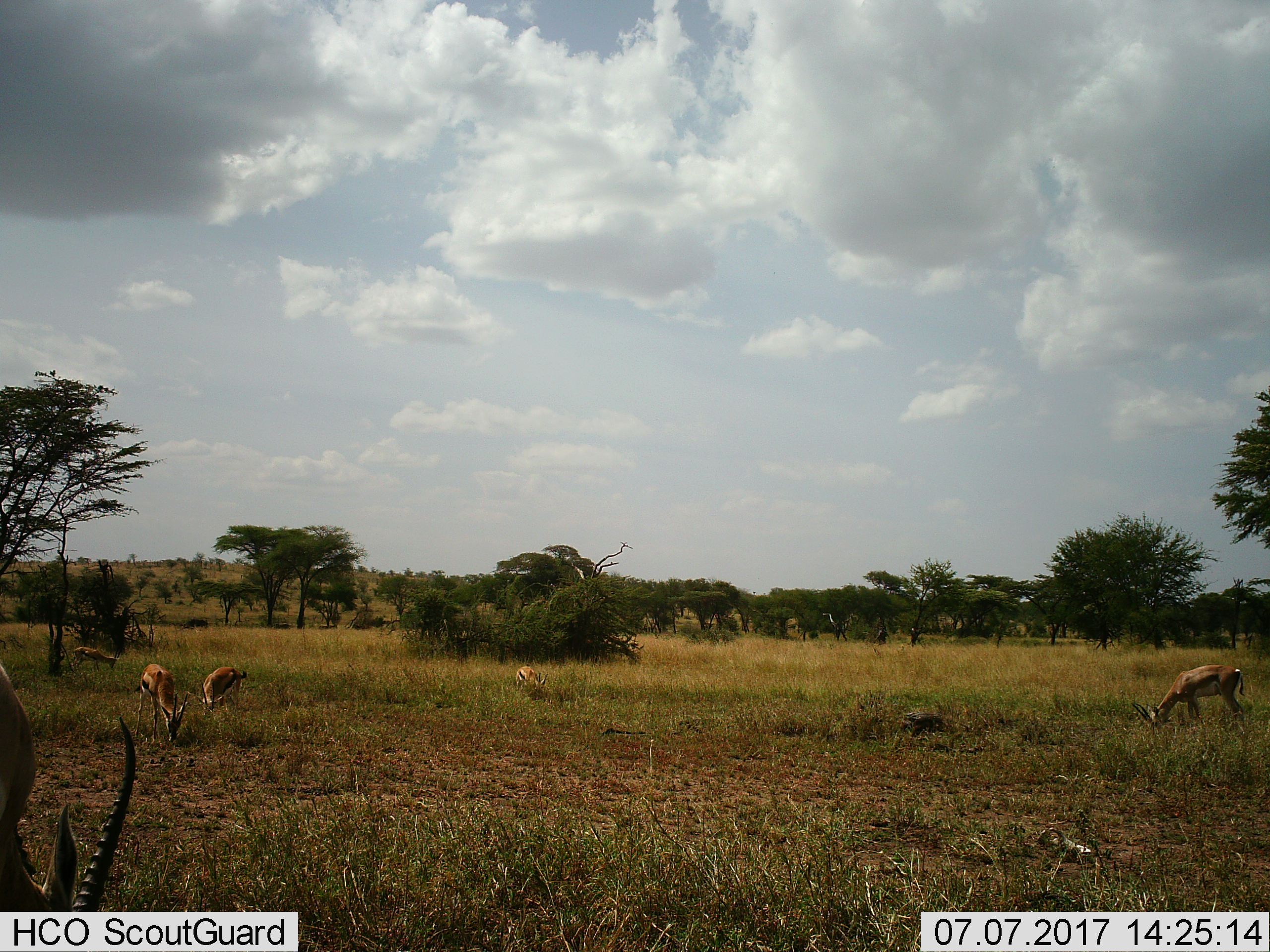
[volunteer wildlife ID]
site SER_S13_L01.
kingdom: Animalia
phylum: Chordata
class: Mammalia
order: Artiodactyla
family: Bovidae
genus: Eudorcas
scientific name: Eudorcas thomsonii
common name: thomson's gazelle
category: gazellethomsons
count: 6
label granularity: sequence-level